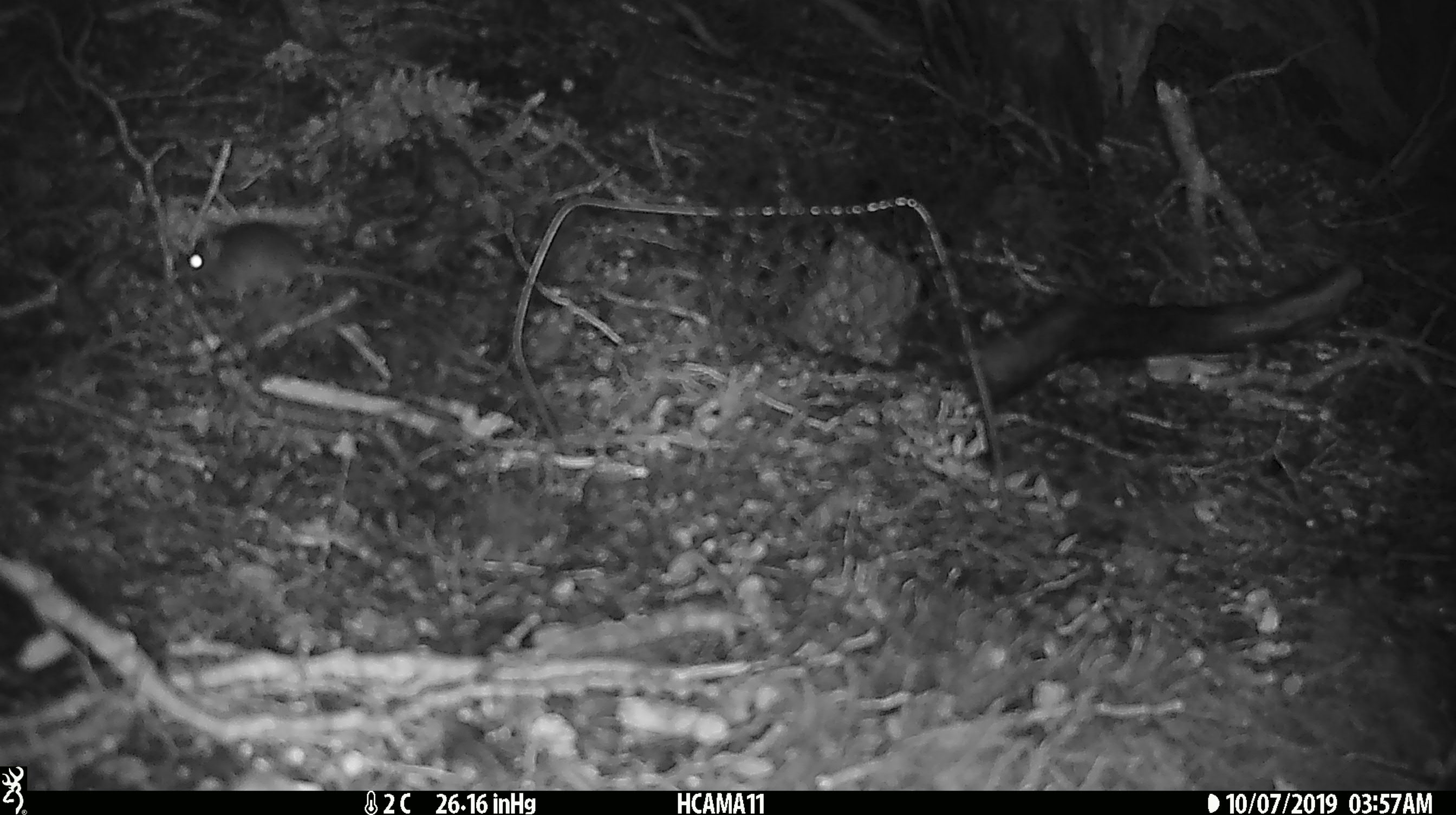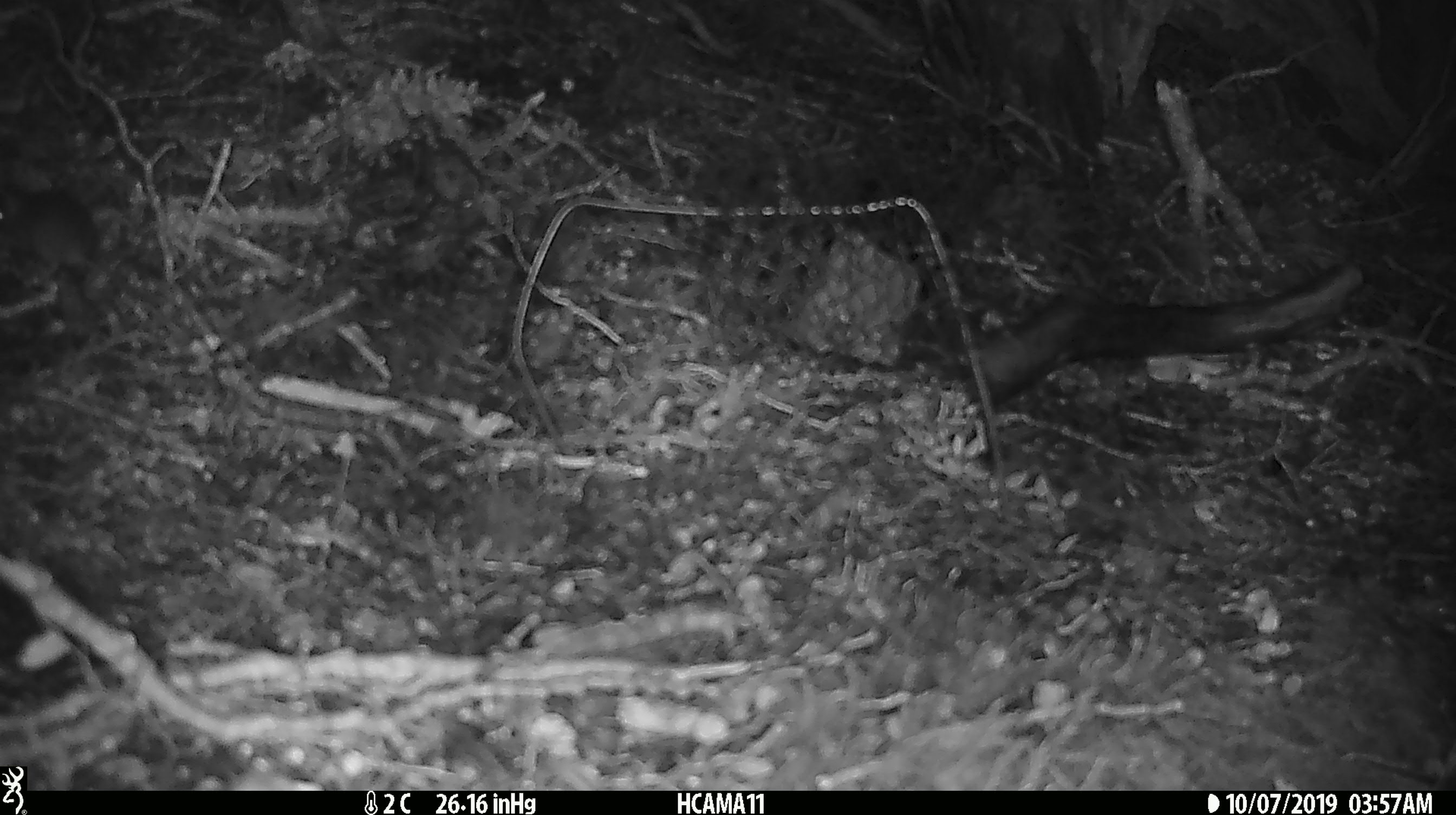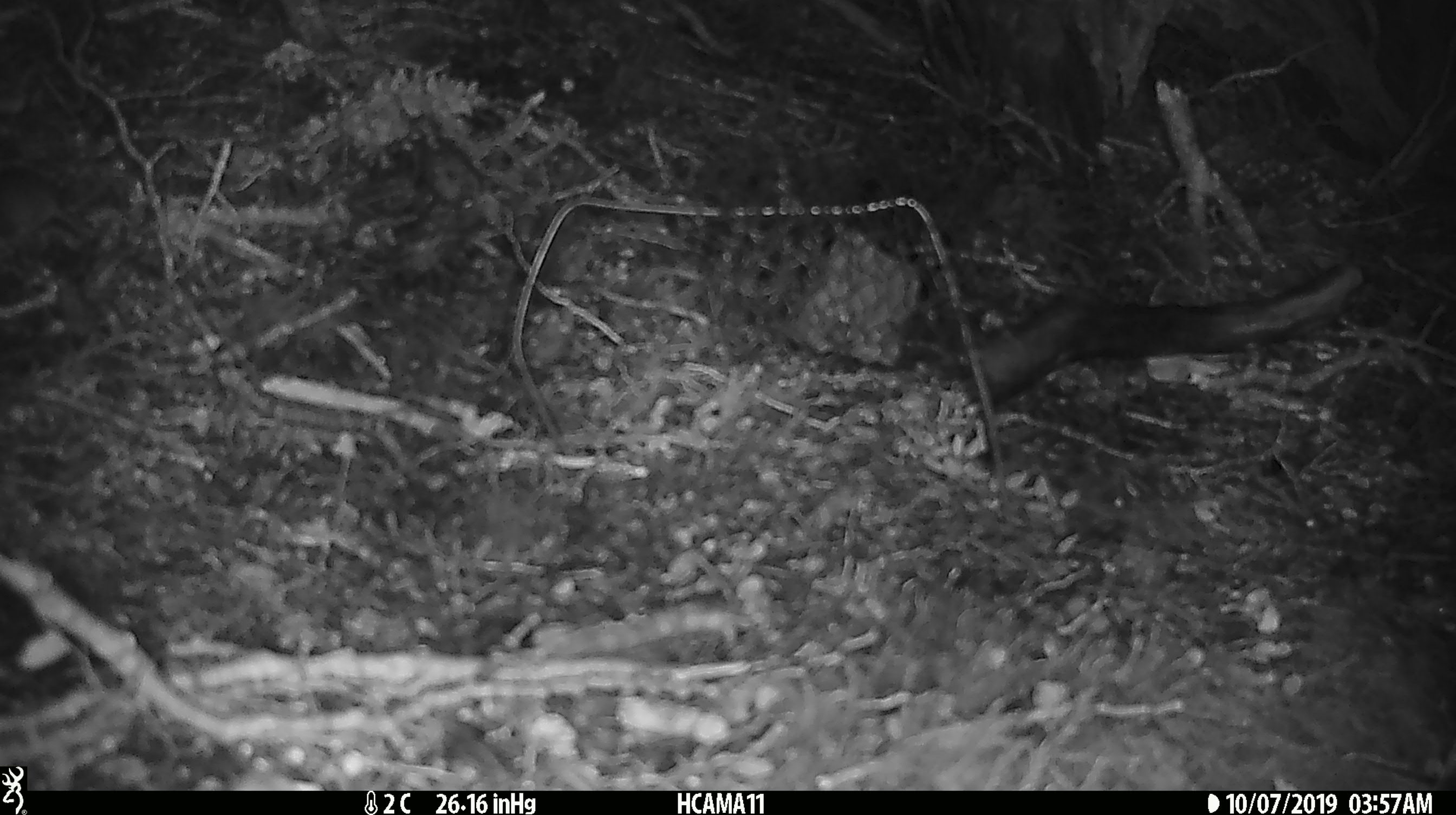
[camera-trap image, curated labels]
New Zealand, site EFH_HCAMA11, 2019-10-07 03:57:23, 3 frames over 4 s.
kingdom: Animalia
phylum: Chordata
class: Mammalia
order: Rodentia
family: Muridae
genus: Mus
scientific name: Mus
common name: mouse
Mouse (Mus).